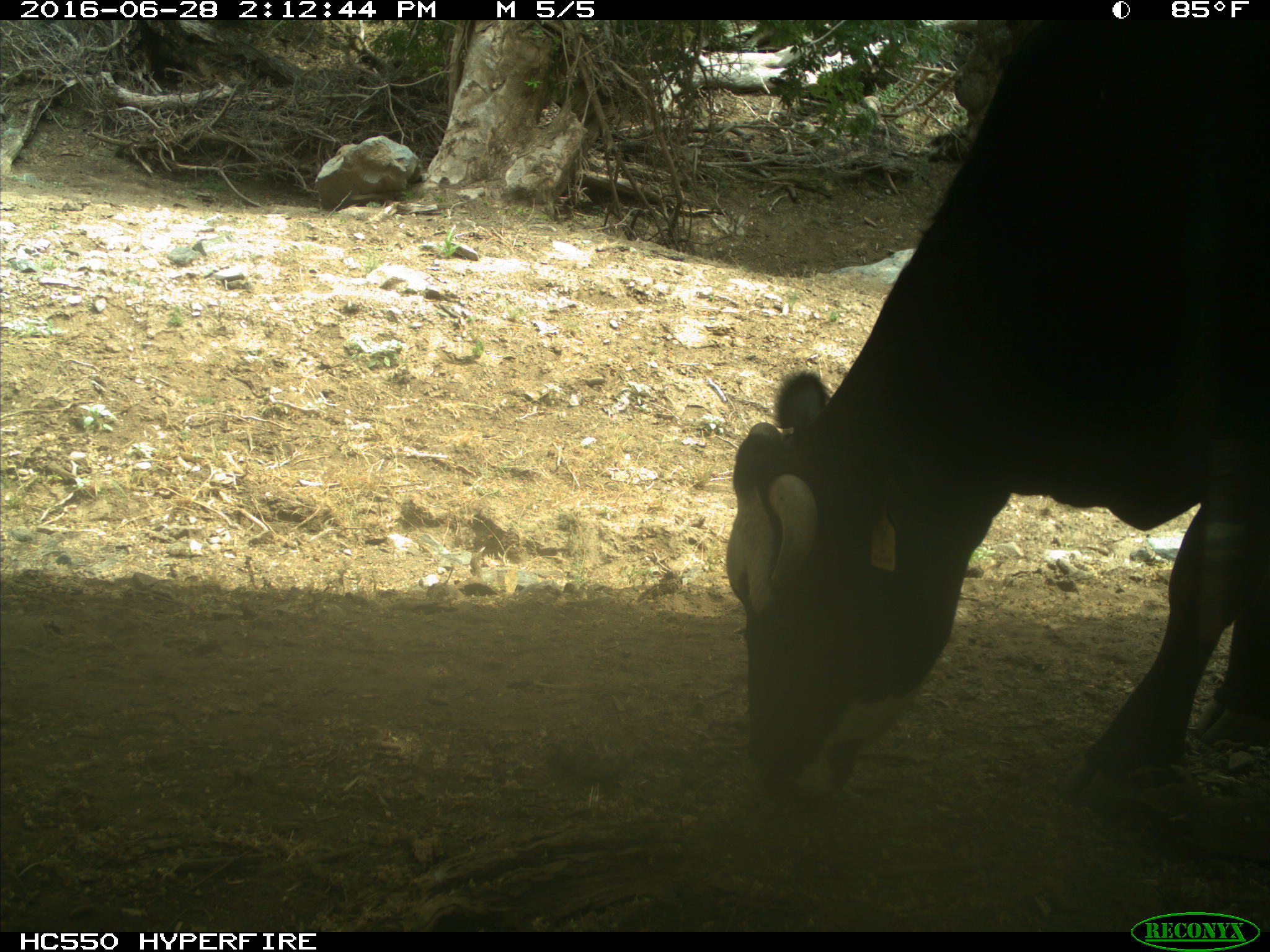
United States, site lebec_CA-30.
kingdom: Animalia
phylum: Chordata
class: Mammalia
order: Artiodactyla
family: Bovidae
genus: Bos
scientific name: Bos taurus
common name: domestic cow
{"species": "Bos taurus (domestic cow)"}